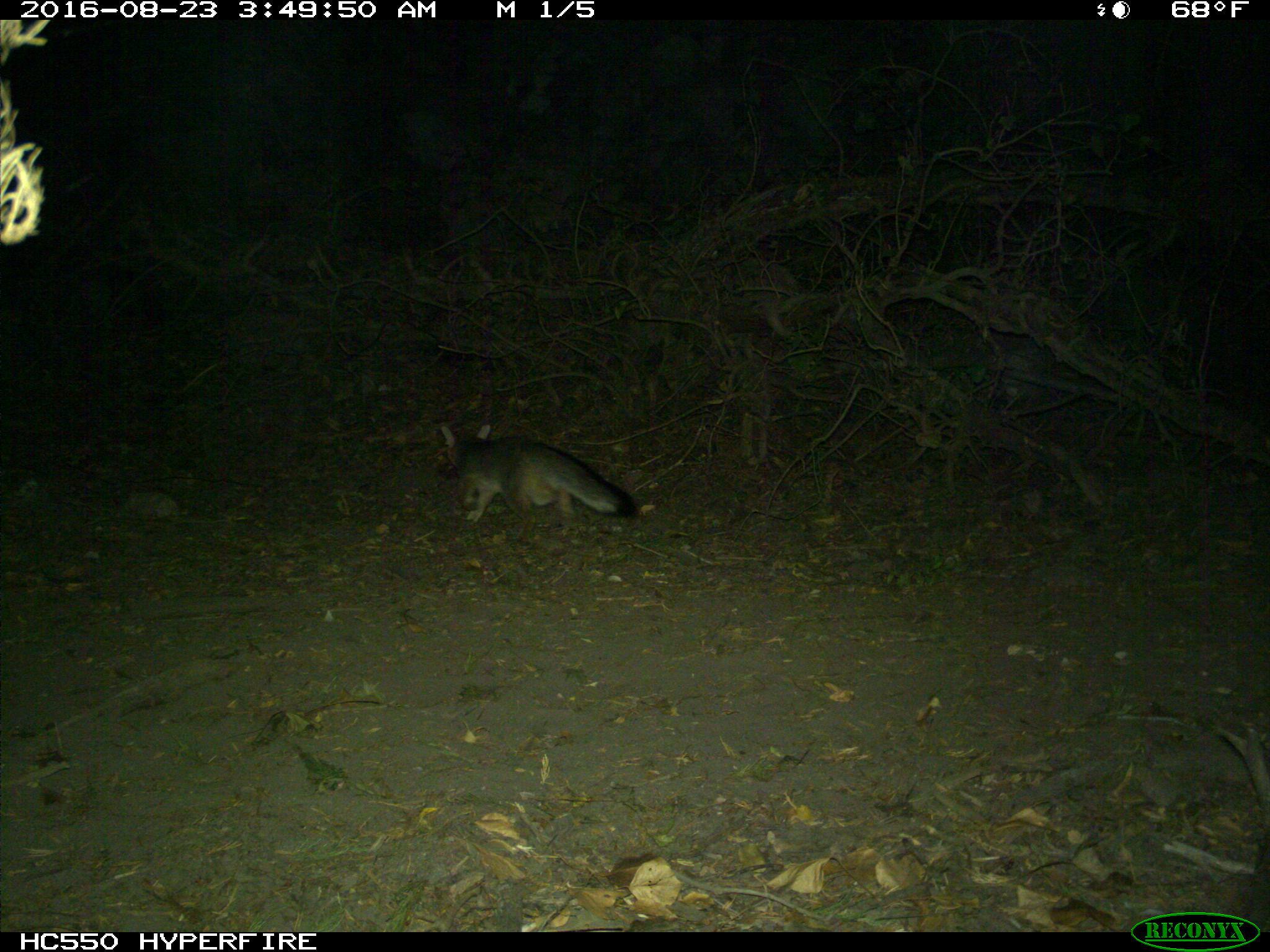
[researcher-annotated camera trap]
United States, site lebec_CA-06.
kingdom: Animalia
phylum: Chordata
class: Mammalia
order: Carnivora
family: Canidae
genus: Urocyon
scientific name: Urocyon cinereoargenteus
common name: gray fox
Urocyon cinereoargenteus (gray fox).